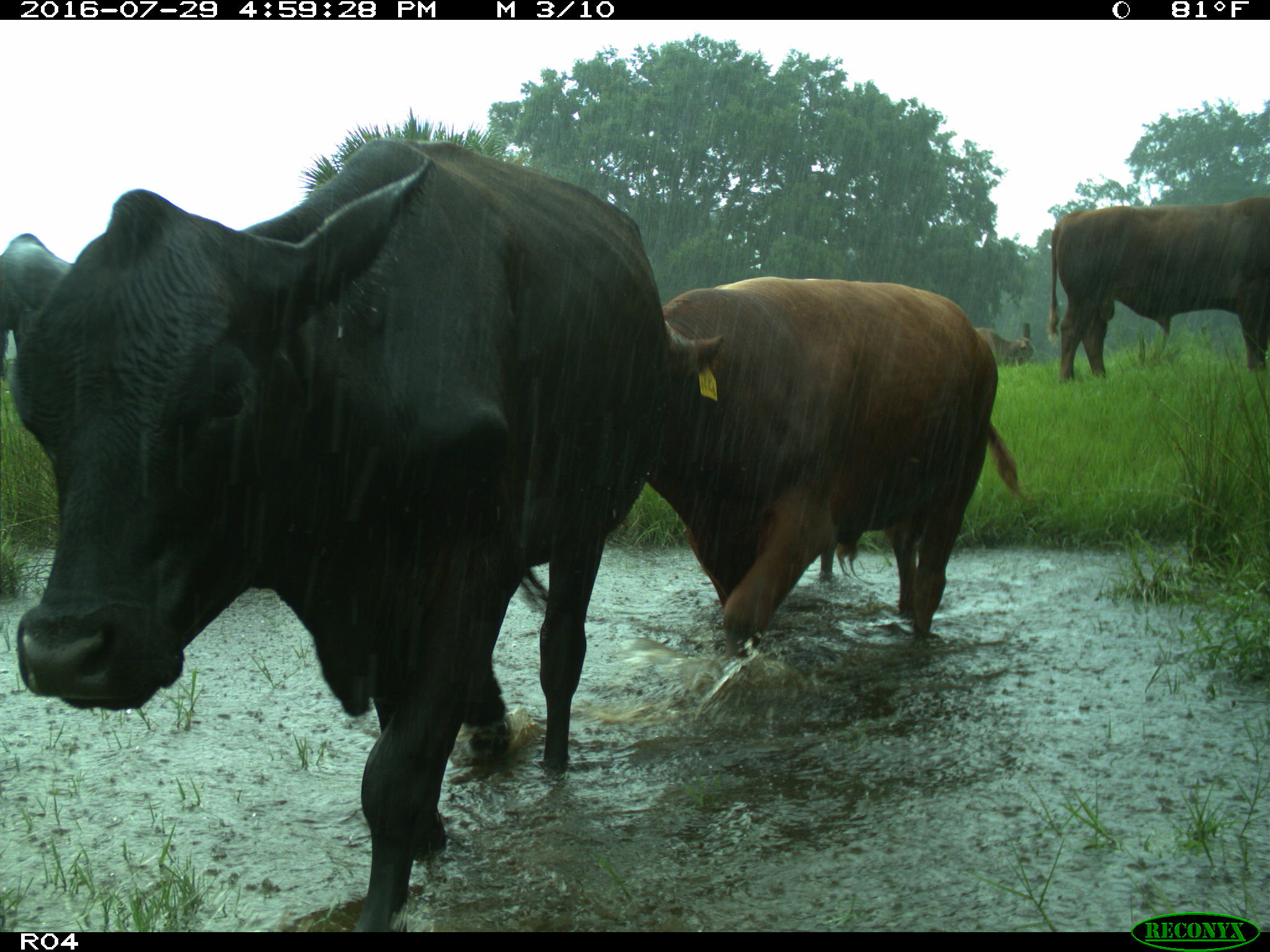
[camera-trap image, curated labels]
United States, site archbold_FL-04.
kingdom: Animalia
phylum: Chordata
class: Mammalia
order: Artiodactyla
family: Bovidae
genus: Bos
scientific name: Bos taurus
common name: domestic cow